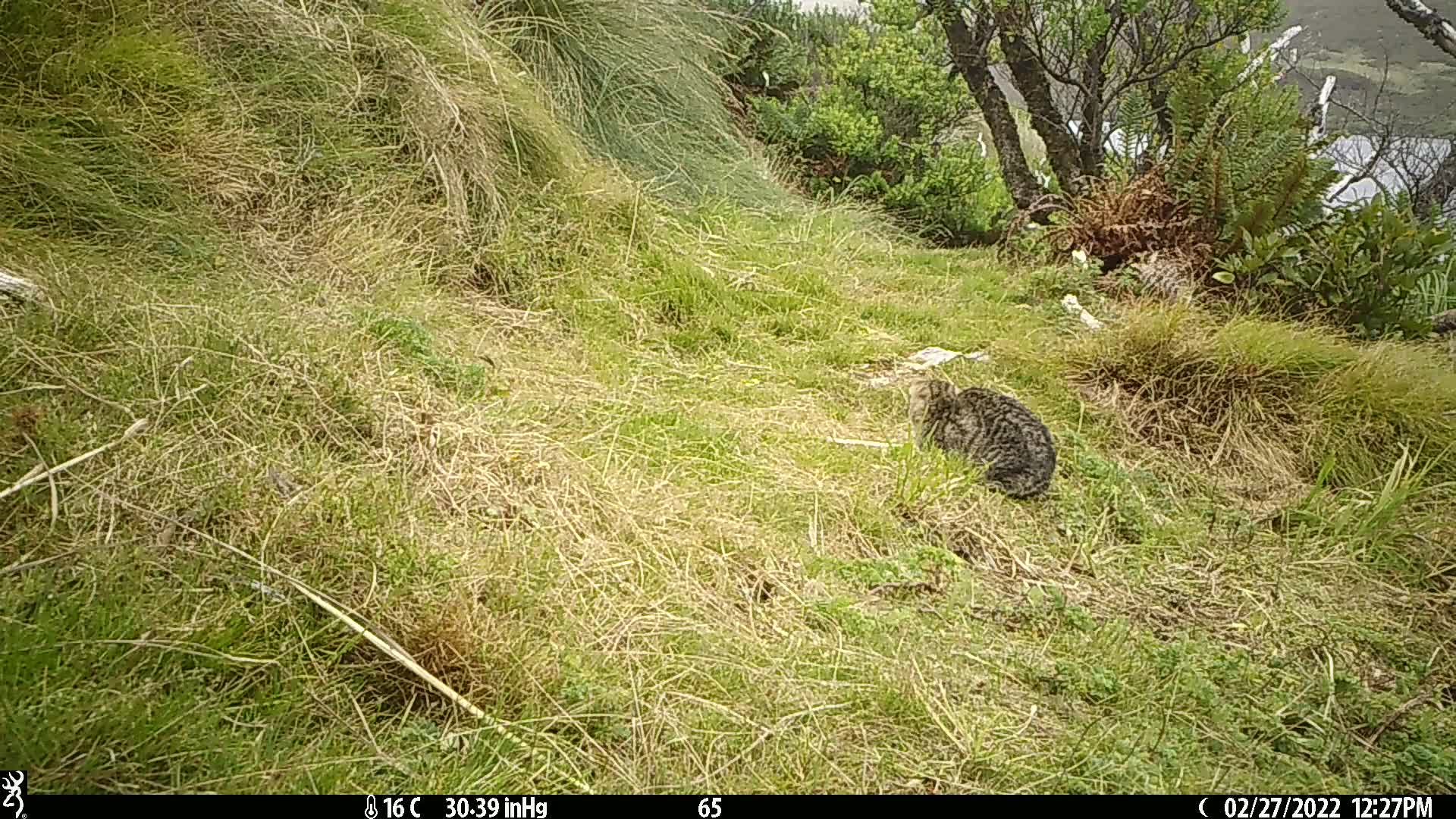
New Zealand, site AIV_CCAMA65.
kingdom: Animalia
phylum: Chordata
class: Mammalia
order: Carnivora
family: Felidae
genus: Felis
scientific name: Felis catus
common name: domestic cat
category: cat